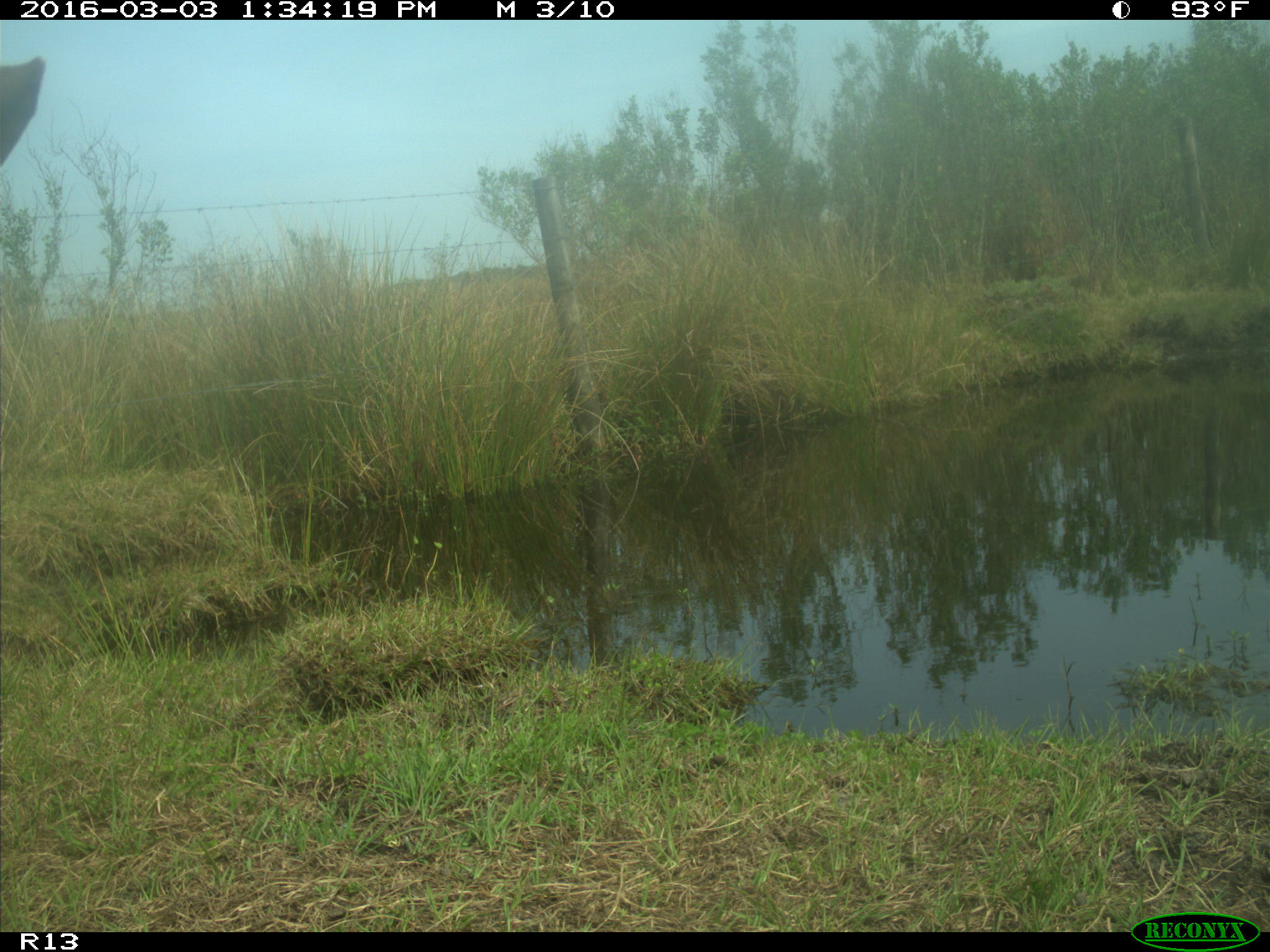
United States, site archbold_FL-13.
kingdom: Animalia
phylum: Chordata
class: Mammalia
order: Artiodactyla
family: Bovidae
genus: Bos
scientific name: Bos taurus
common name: domestic cow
Bos taurus (domestic cow).